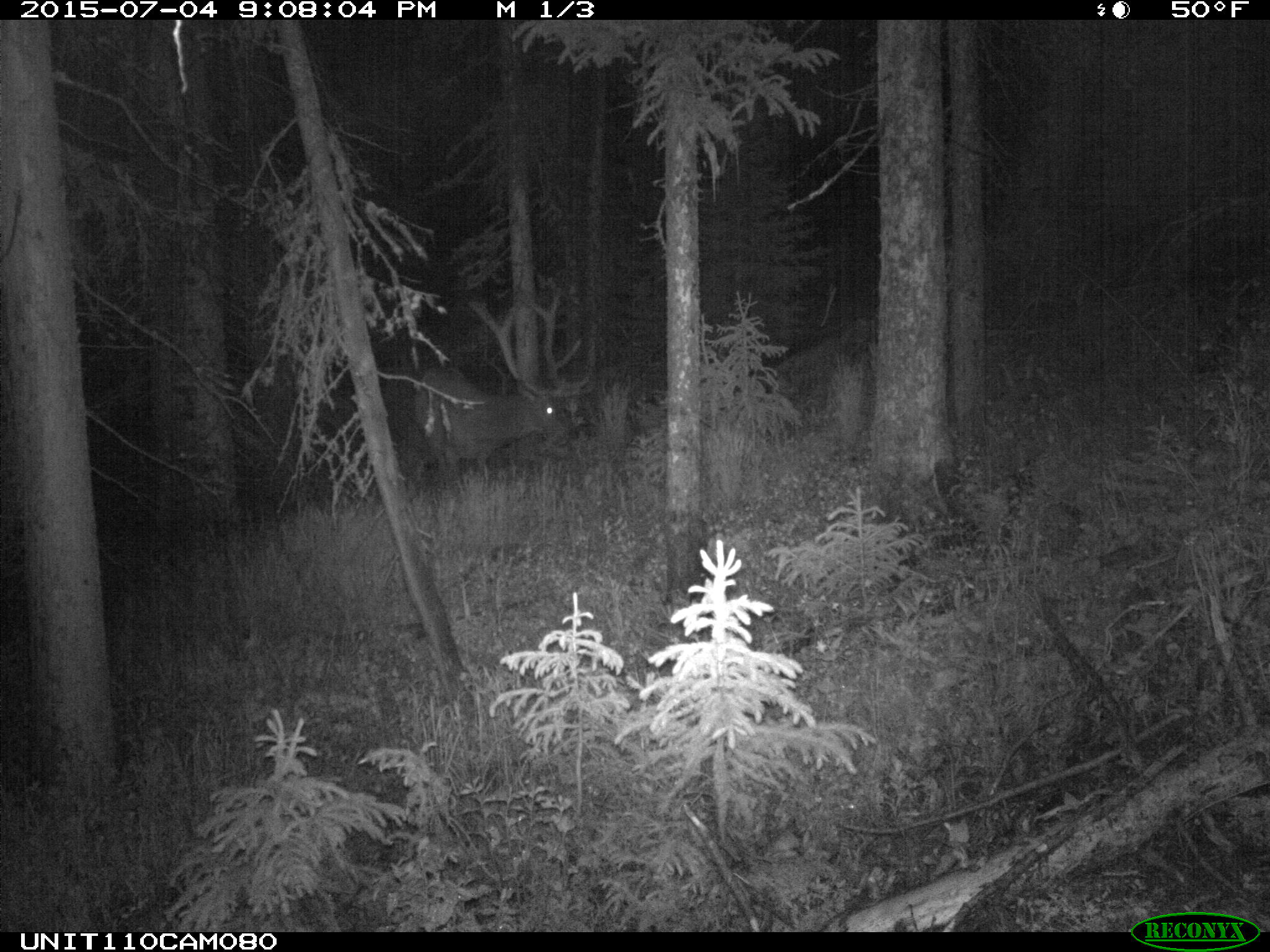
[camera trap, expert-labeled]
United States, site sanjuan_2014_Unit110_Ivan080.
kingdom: Animalia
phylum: Chordata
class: Mammalia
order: Artiodactyla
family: Cervidae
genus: Cervus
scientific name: Cervus elaphus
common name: red deer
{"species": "Cervus elaphus (red deer)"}